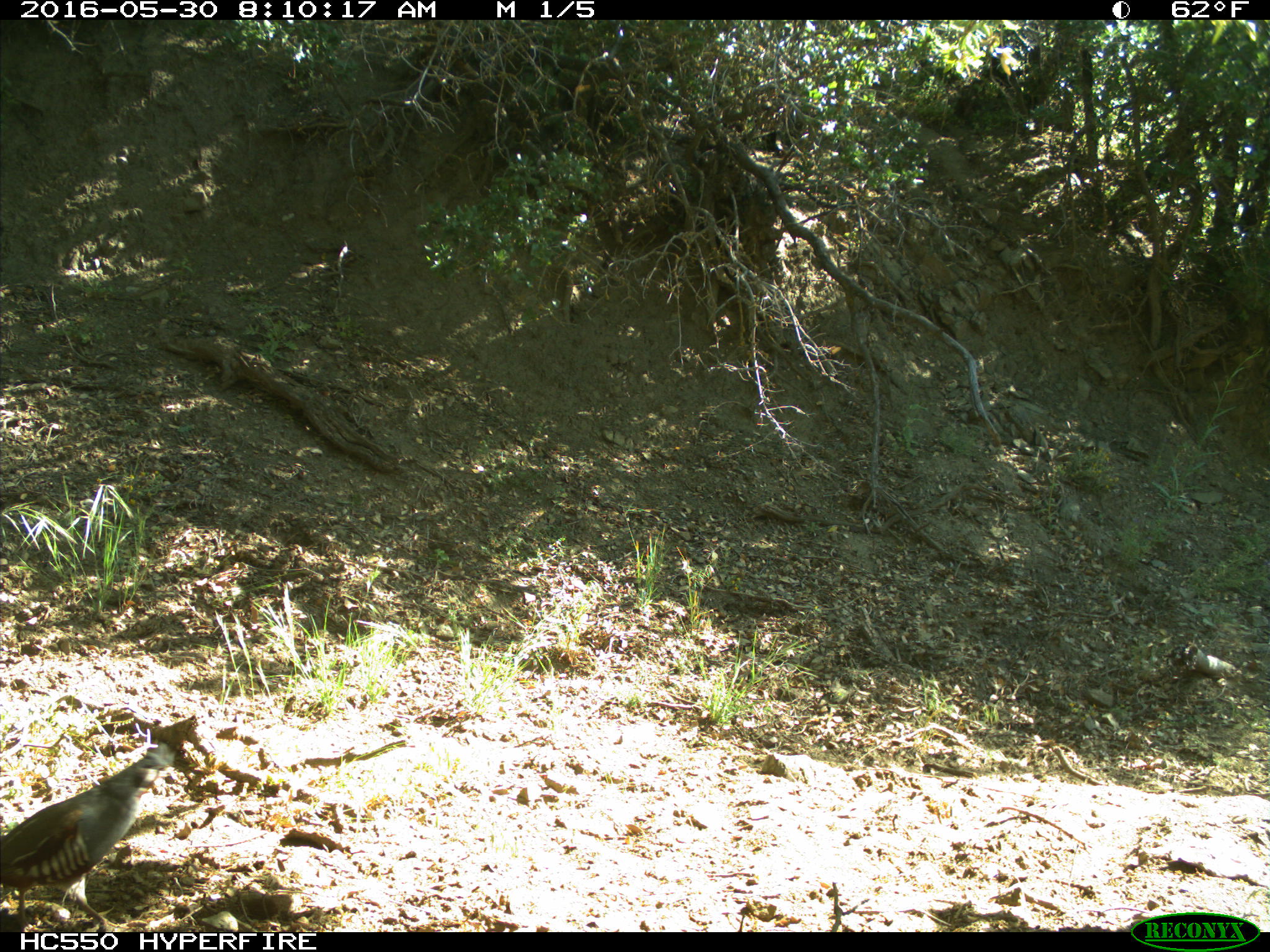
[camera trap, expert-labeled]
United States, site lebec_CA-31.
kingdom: Animalia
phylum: Chordata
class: Aves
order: Galliformes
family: Odontophoridae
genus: Callipepla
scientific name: Callipepla californica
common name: california quail